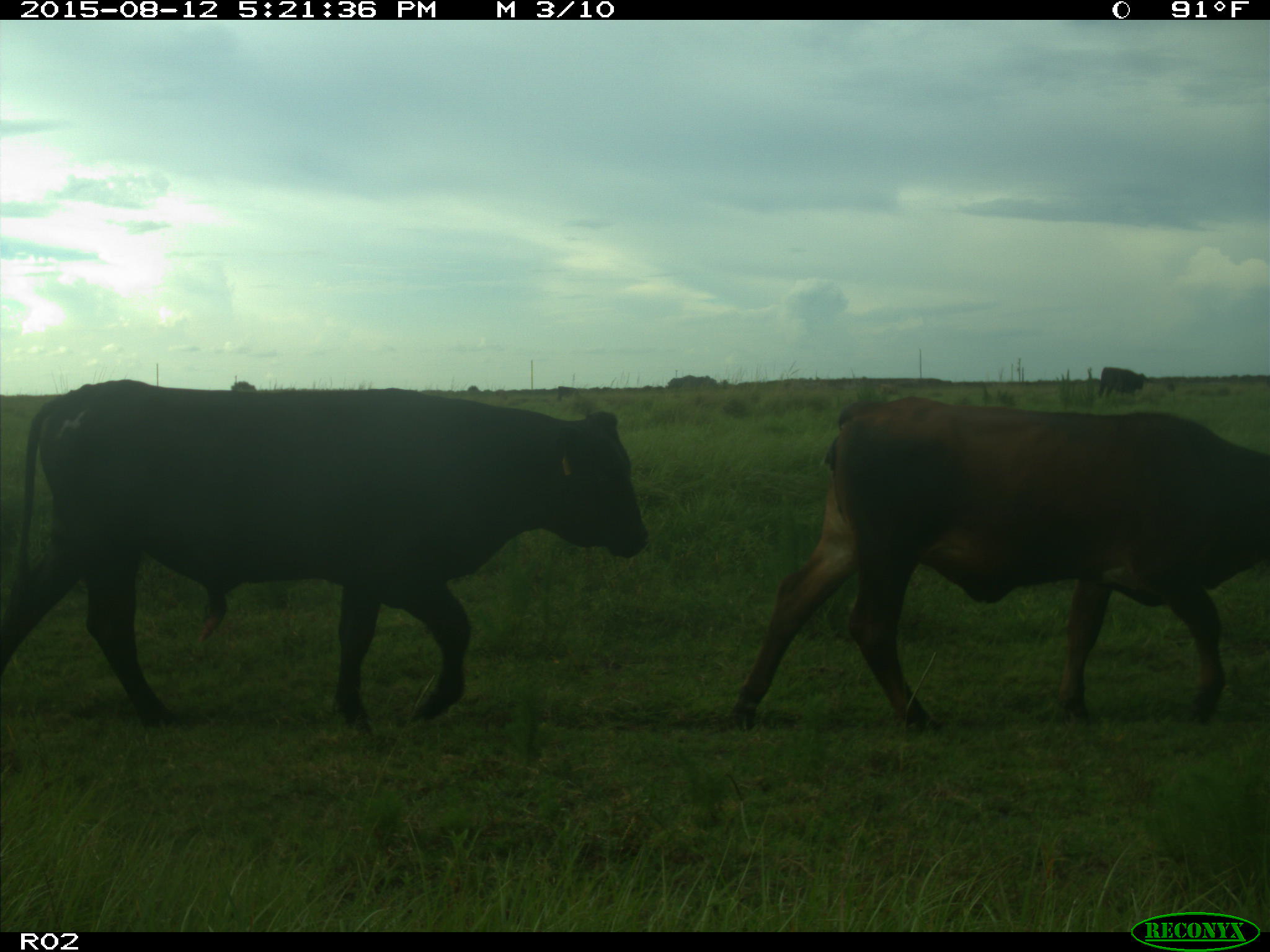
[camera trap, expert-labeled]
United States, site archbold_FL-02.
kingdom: Animalia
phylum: Chordata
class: Mammalia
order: Artiodactyla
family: Bovidae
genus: Bos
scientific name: Bos taurus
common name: domestic cow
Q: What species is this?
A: Bos taurus (domestic cow).